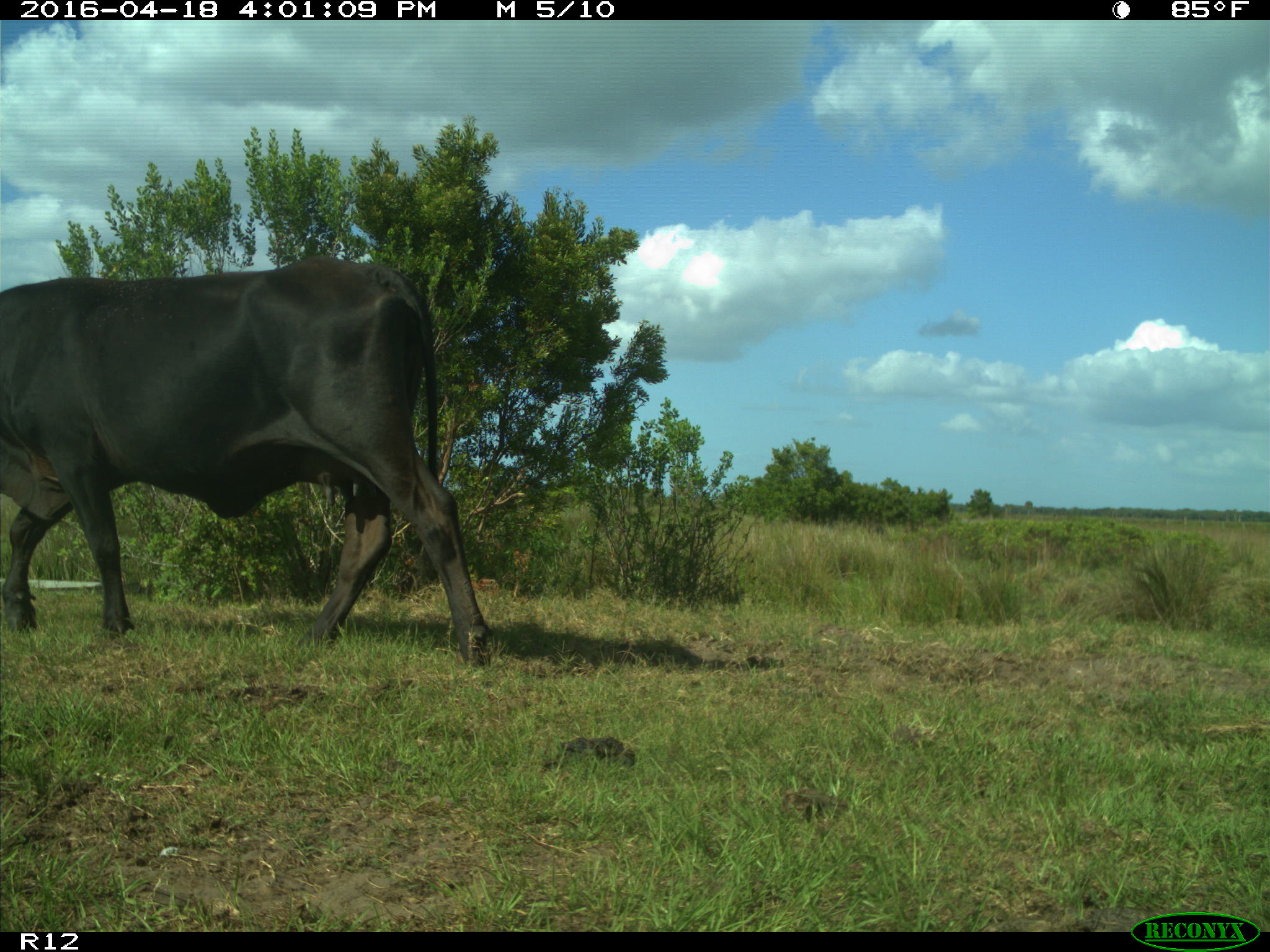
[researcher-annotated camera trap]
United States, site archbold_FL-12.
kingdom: Animalia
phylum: Chordata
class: Mammalia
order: Artiodactyla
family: Bovidae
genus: Bos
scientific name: Bos taurus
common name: domestic cow